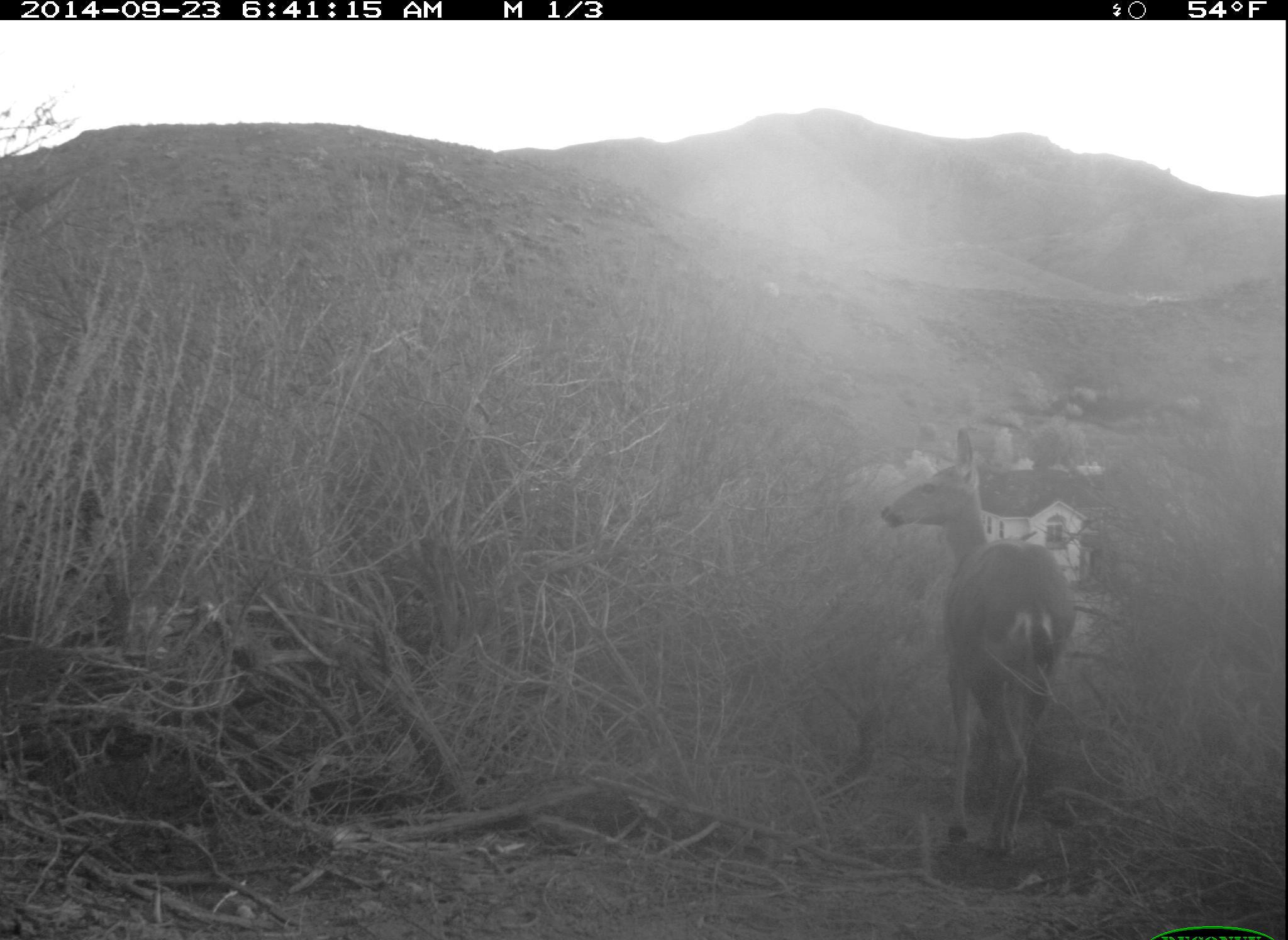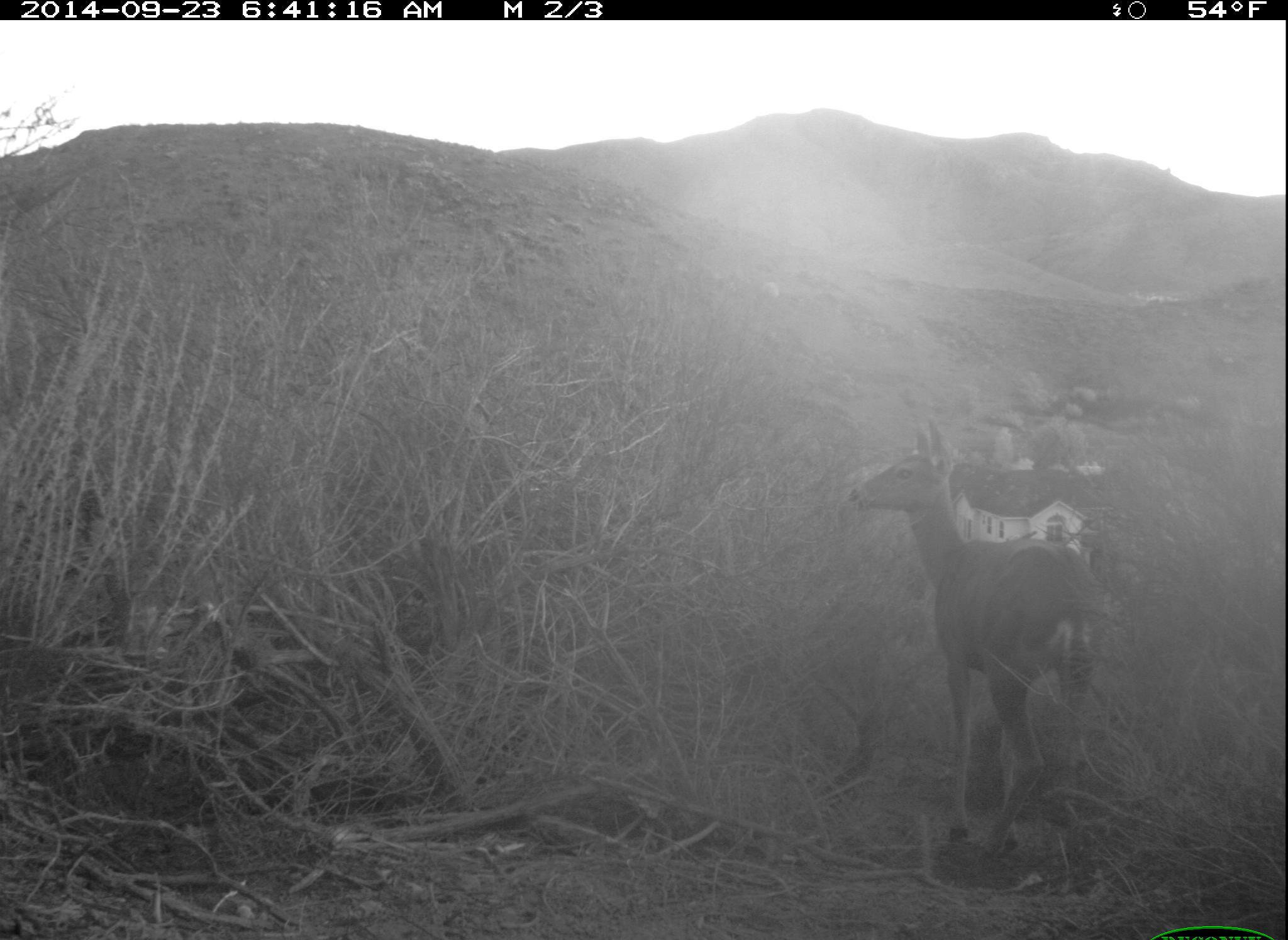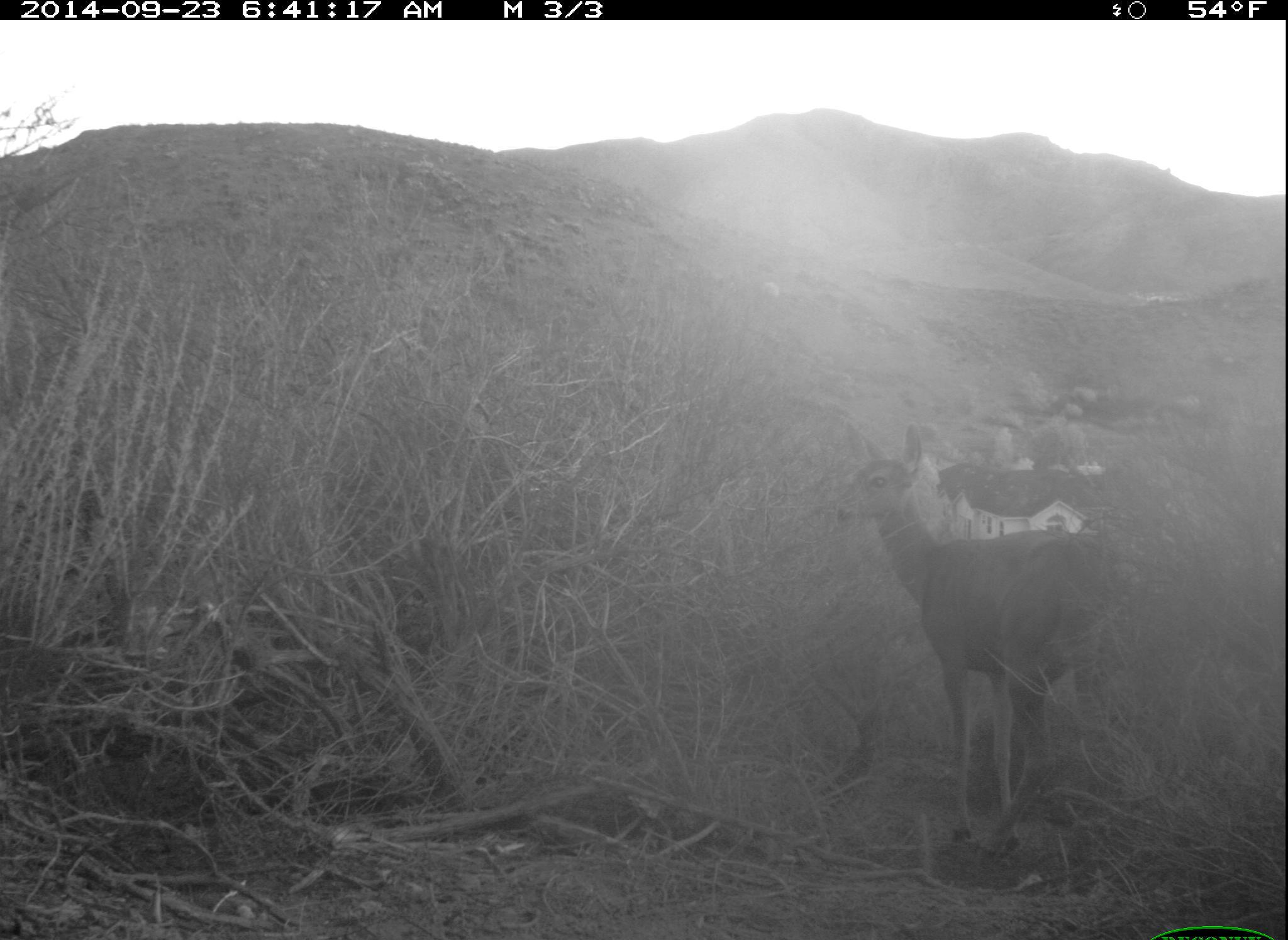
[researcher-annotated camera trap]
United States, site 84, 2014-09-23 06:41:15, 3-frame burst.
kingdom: Animalia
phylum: Chordata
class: Mammalia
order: Artiodactyla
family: Cervidae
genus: Odocoileus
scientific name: Odocoileus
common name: deer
Deer (Odocoileus).